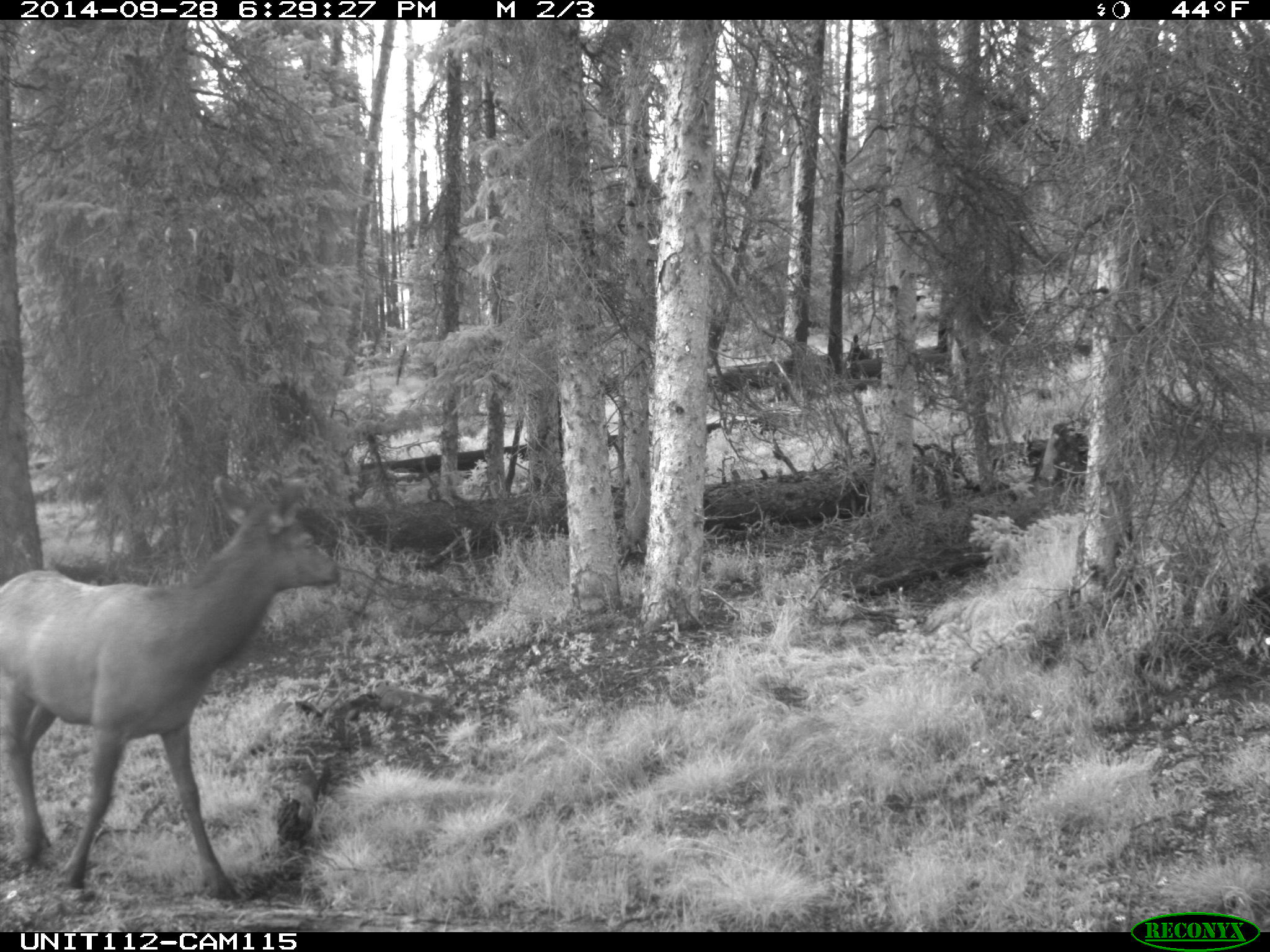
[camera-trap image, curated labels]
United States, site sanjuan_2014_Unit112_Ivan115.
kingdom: Animalia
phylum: Chordata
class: Mammalia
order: Artiodactyla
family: Cervidae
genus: Cervus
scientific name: Cervus elaphus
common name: red deer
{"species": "Cervus elaphus (red deer)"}